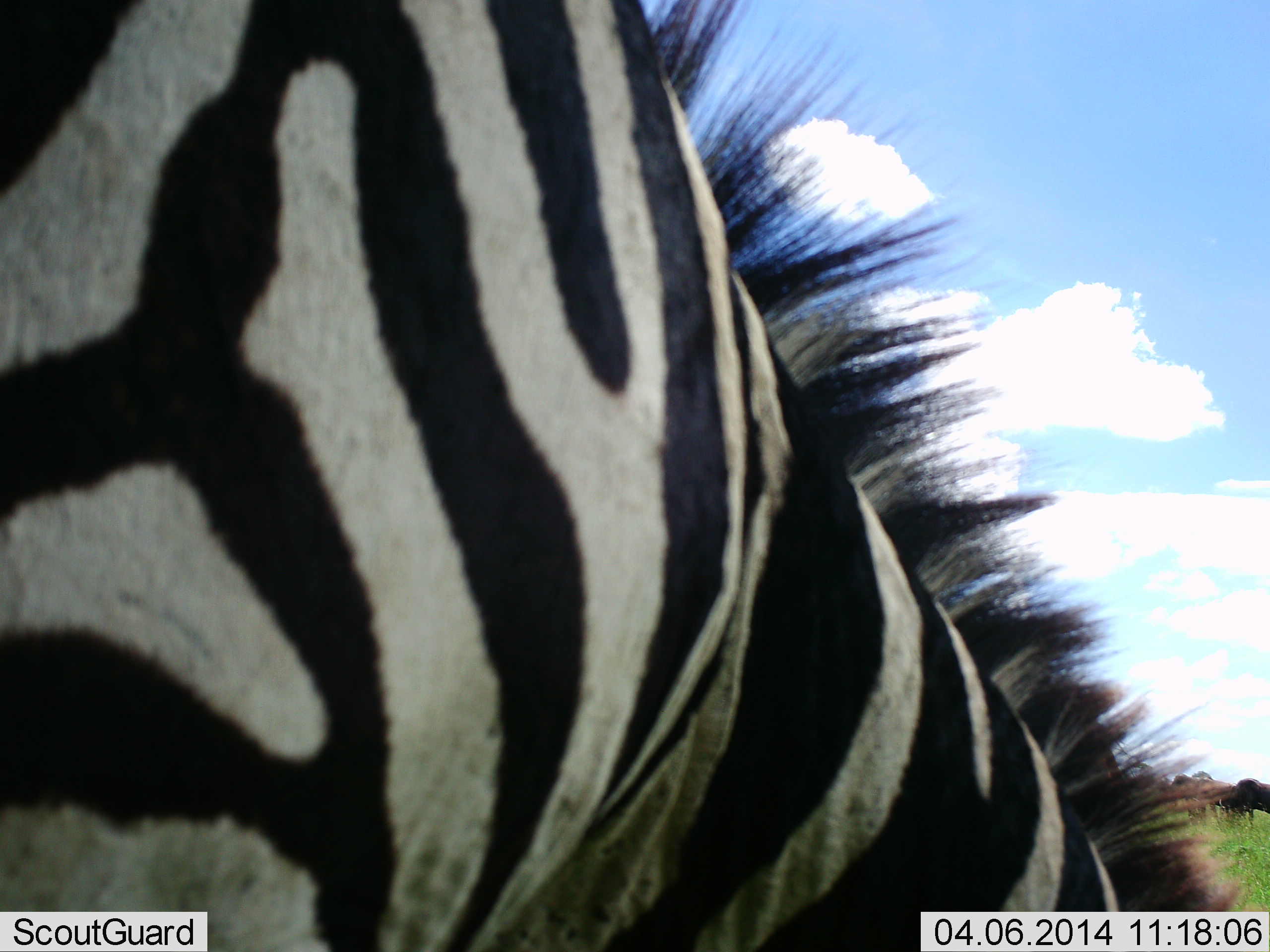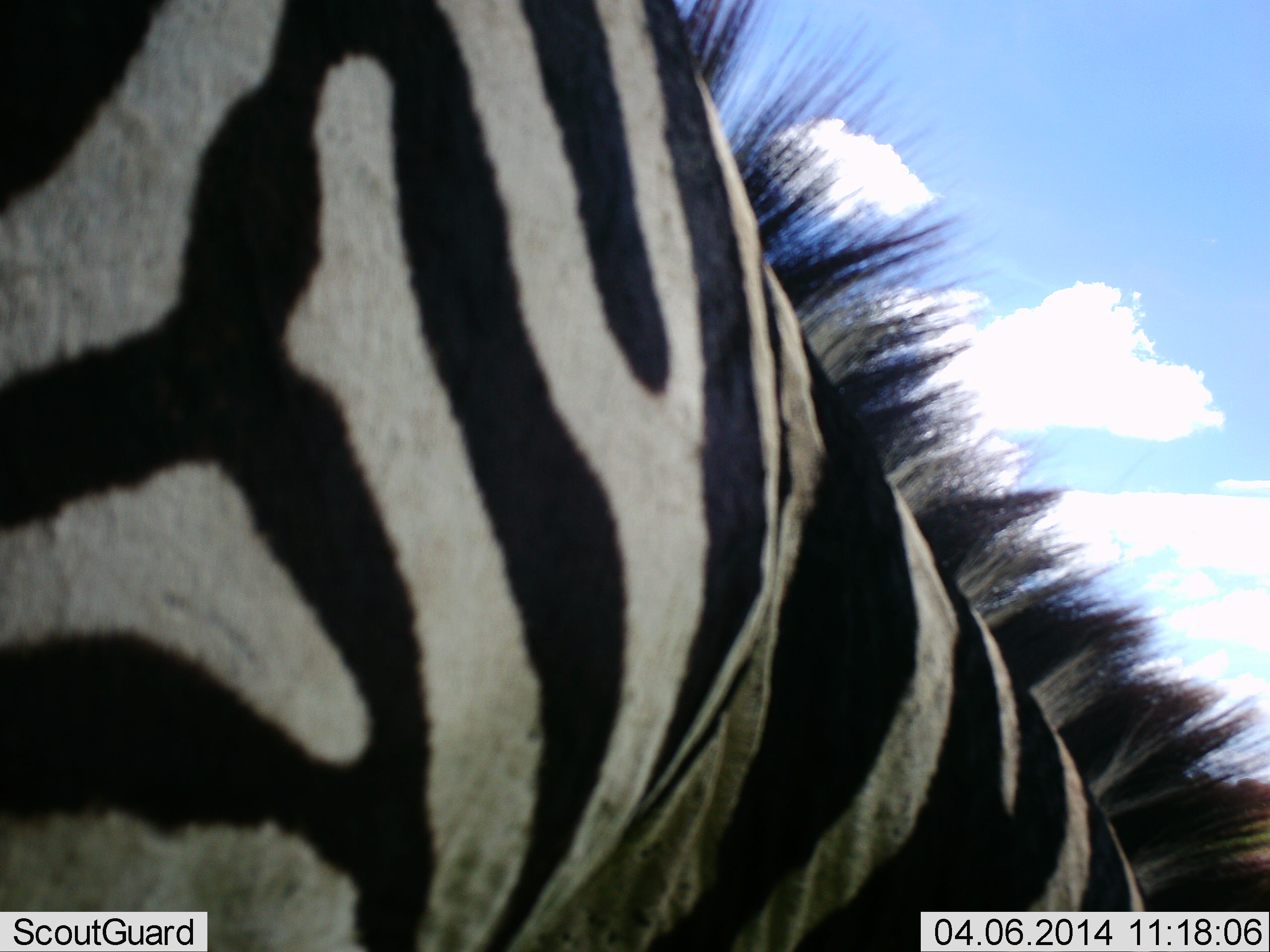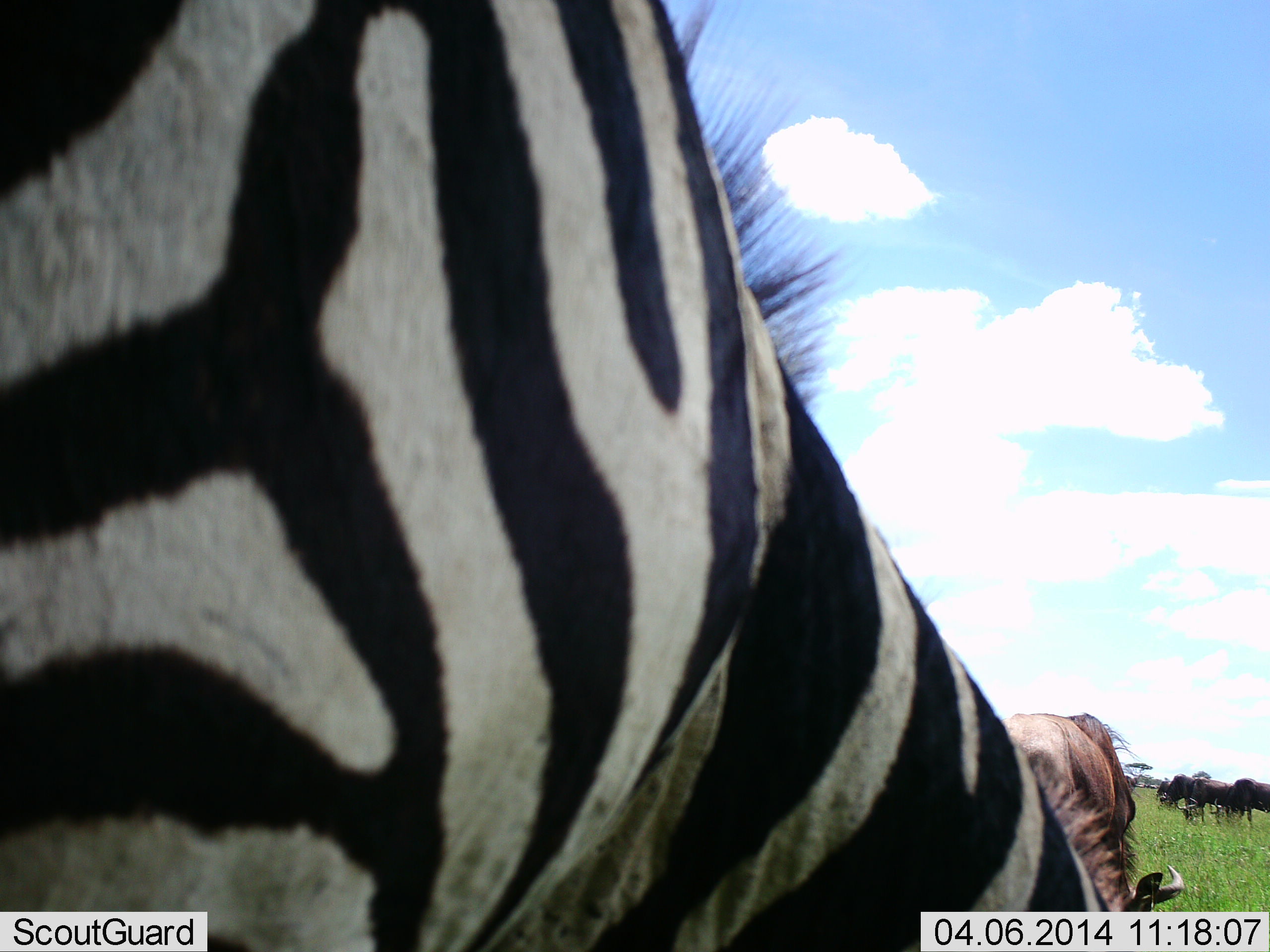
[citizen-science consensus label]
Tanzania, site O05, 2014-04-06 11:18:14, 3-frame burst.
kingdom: Animalia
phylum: Chordata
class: Mammalia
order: Artiodactyla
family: Bovidae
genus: Connochaetes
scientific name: Connochaetes taurinus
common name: blue wildebeest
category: wildebeest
Wildebeest (blue wildebeest) (Connochaetes taurinus), count 5. Behavior (volunteer vote fractions): standing 40%, resting 10%, moving 0%, interacting 0%. Young present (vote fraction): 0%. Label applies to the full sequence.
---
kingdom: Animalia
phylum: Chordata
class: Mammalia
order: Perissodactyla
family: Equidae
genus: Equus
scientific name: Equus quagga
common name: plains zebra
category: zebra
Zebra (plains zebra) (Equus quagga), count 1. Behavior (volunteer vote fractions): standing 40%, resting 0%, moving 7%, interacting 0%. Young present (vote fraction): 0%. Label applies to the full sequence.